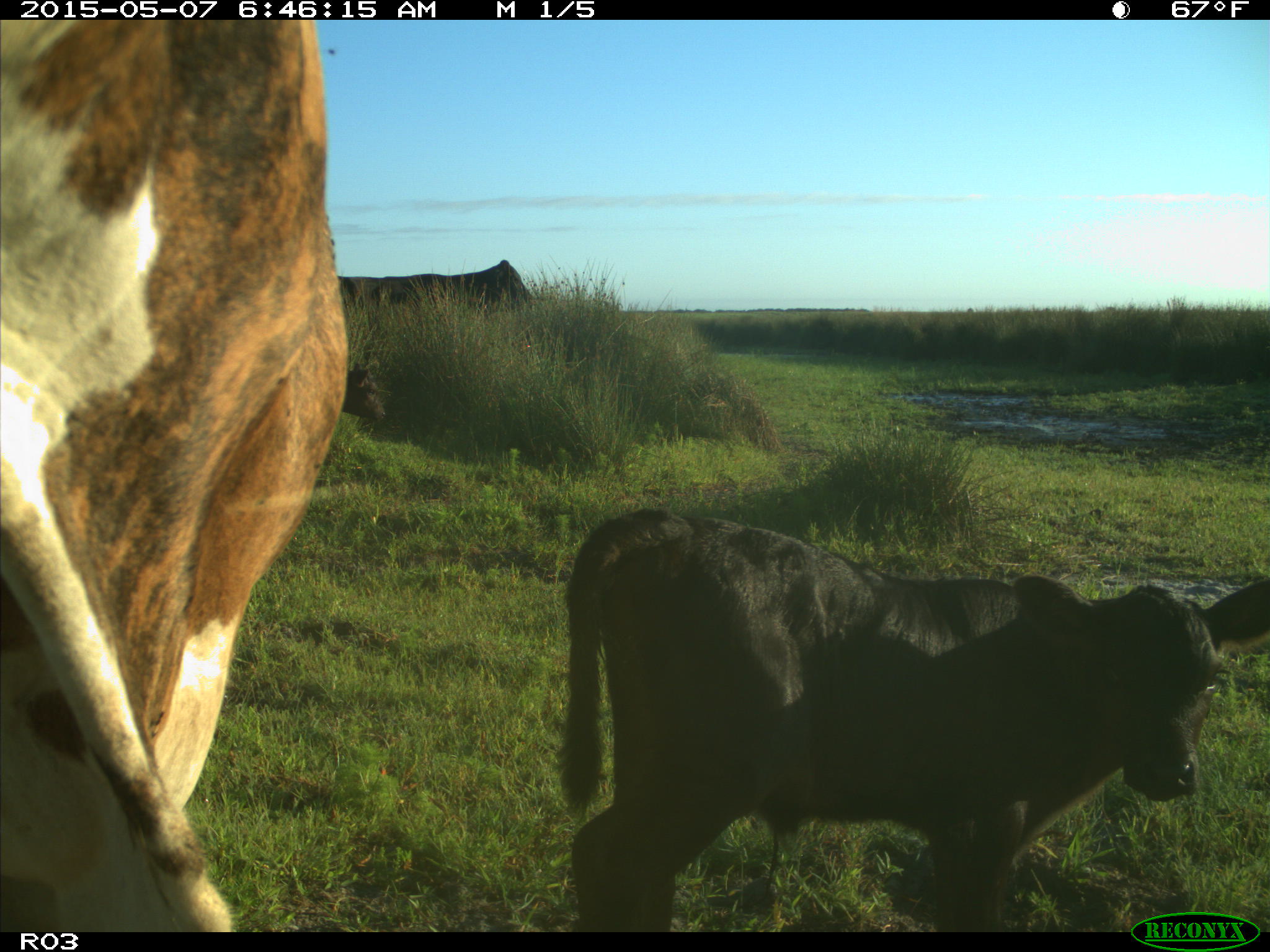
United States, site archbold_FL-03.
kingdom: Animalia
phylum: Chordata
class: Mammalia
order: Artiodactyla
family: Bovidae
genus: Bos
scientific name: Bos taurus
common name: domestic cow